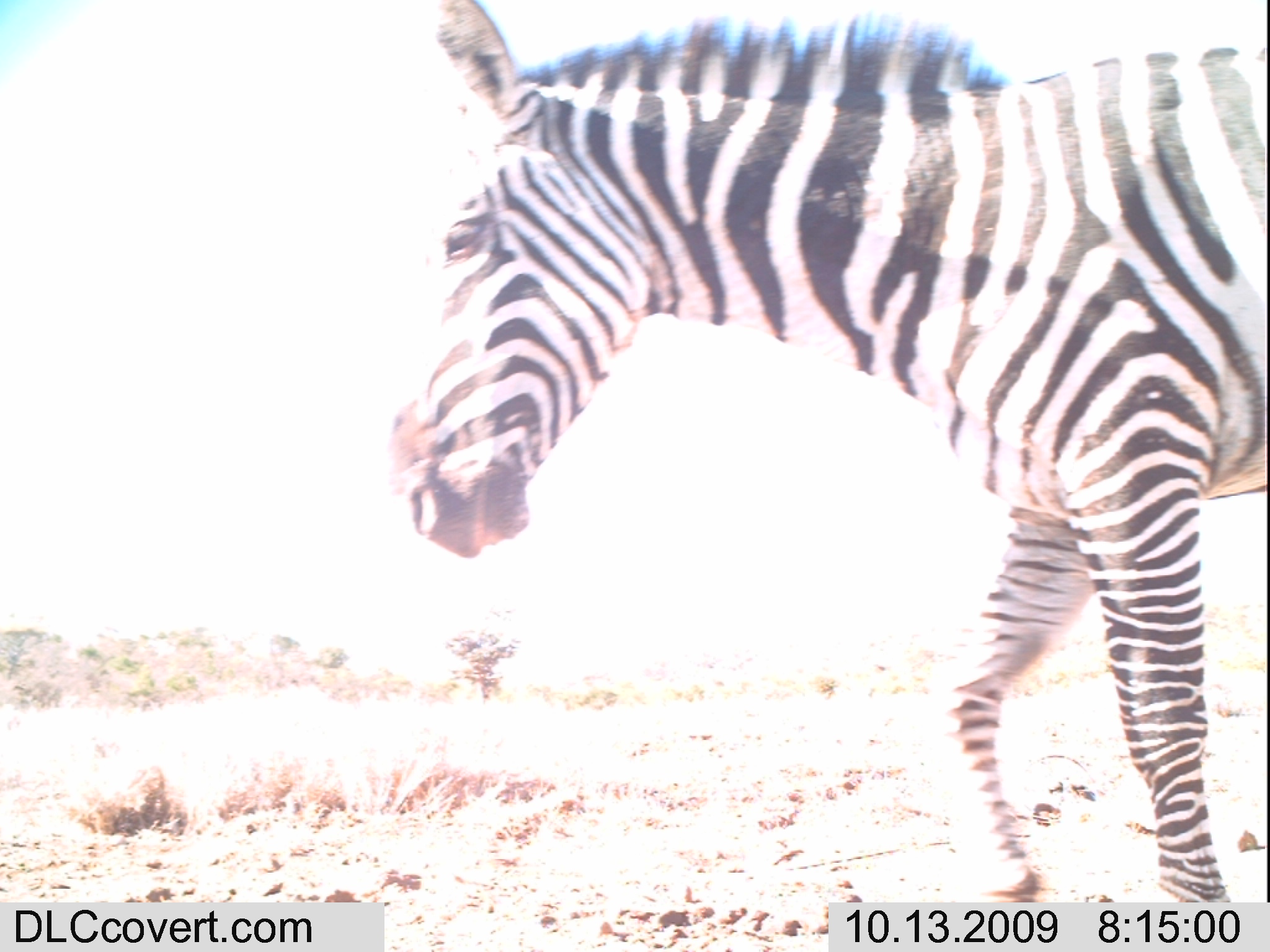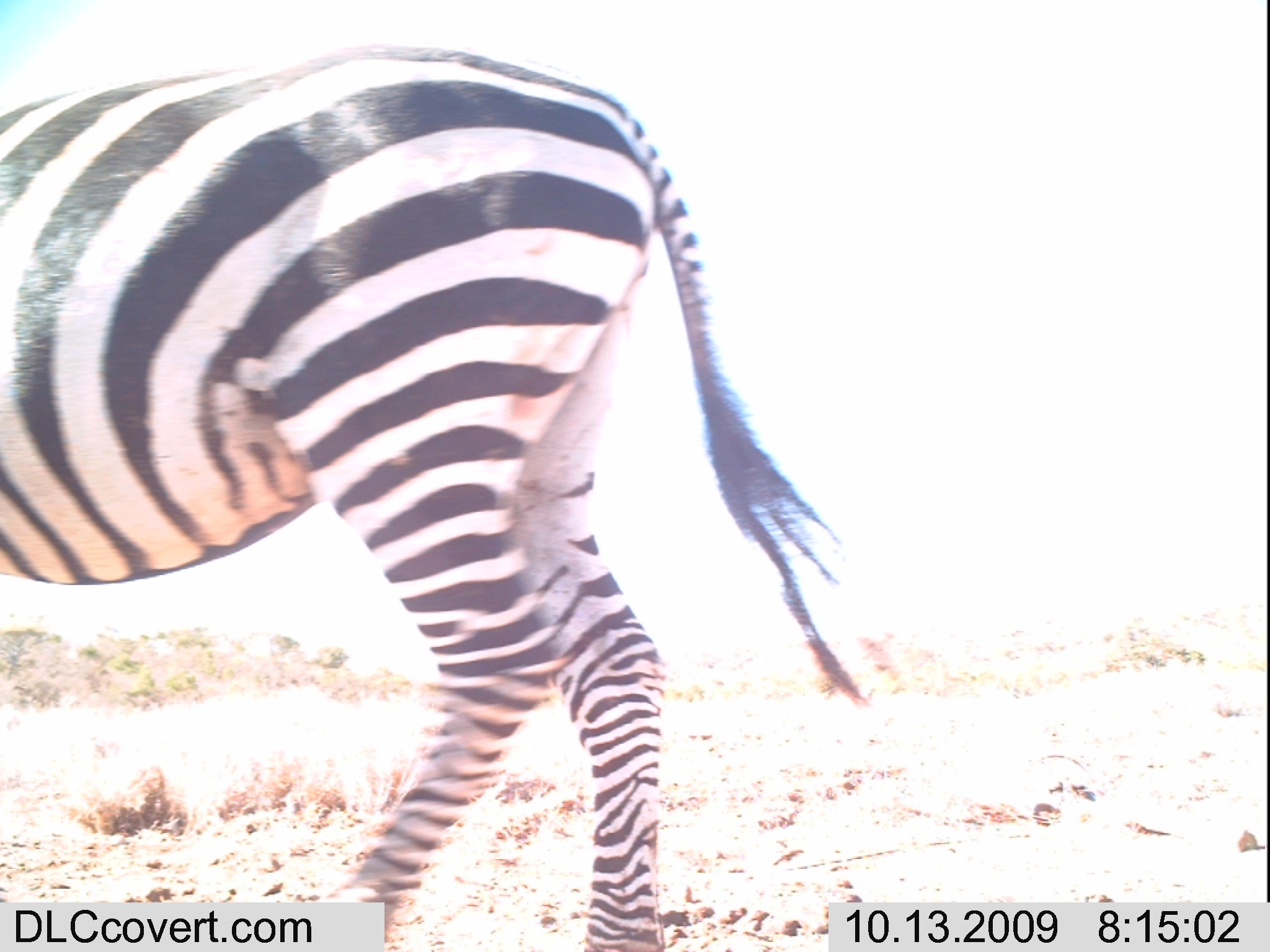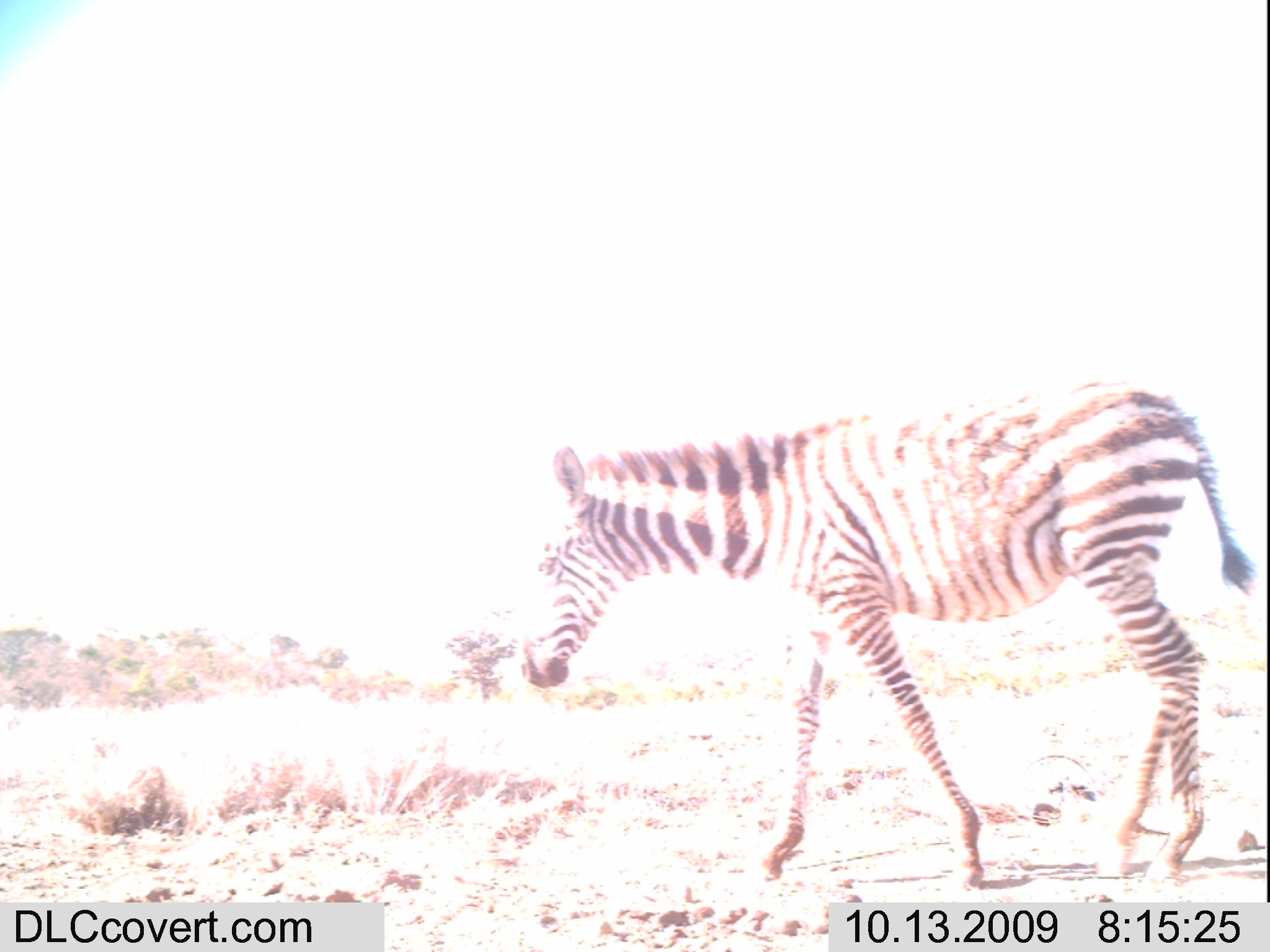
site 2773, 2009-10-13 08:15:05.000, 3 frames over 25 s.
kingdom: Animalia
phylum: Chordata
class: Mammalia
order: Perissodactyla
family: Equidae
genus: Equus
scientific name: Equus quagga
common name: plains zebra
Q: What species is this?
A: Equus quagga (plains zebra).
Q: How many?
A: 1.